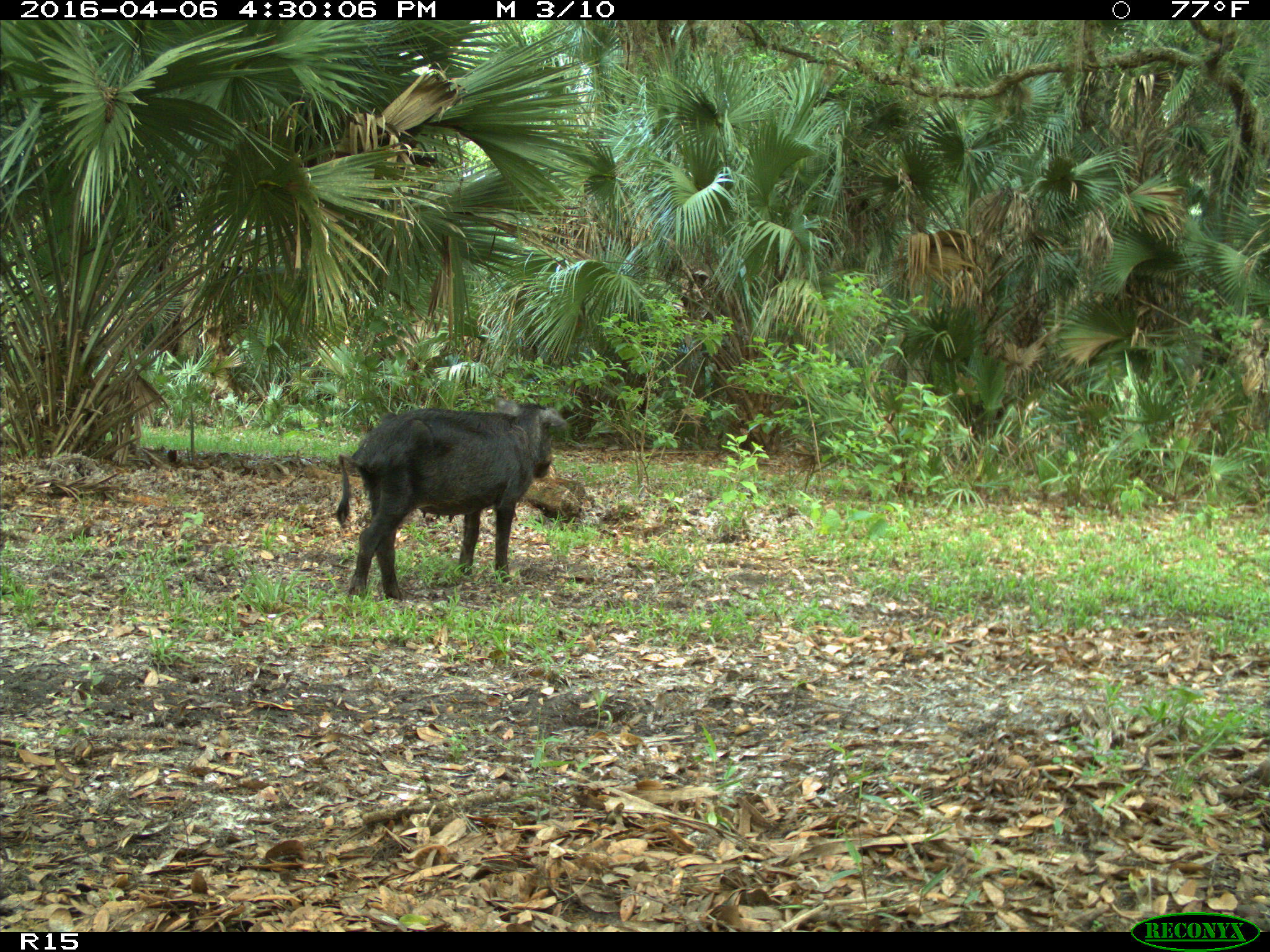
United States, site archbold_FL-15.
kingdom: Animalia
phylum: Chordata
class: Mammalia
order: Artiodactyla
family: Suidae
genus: Sus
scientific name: Sus scrofa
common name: wild boar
Sus scrofa (wild boar).